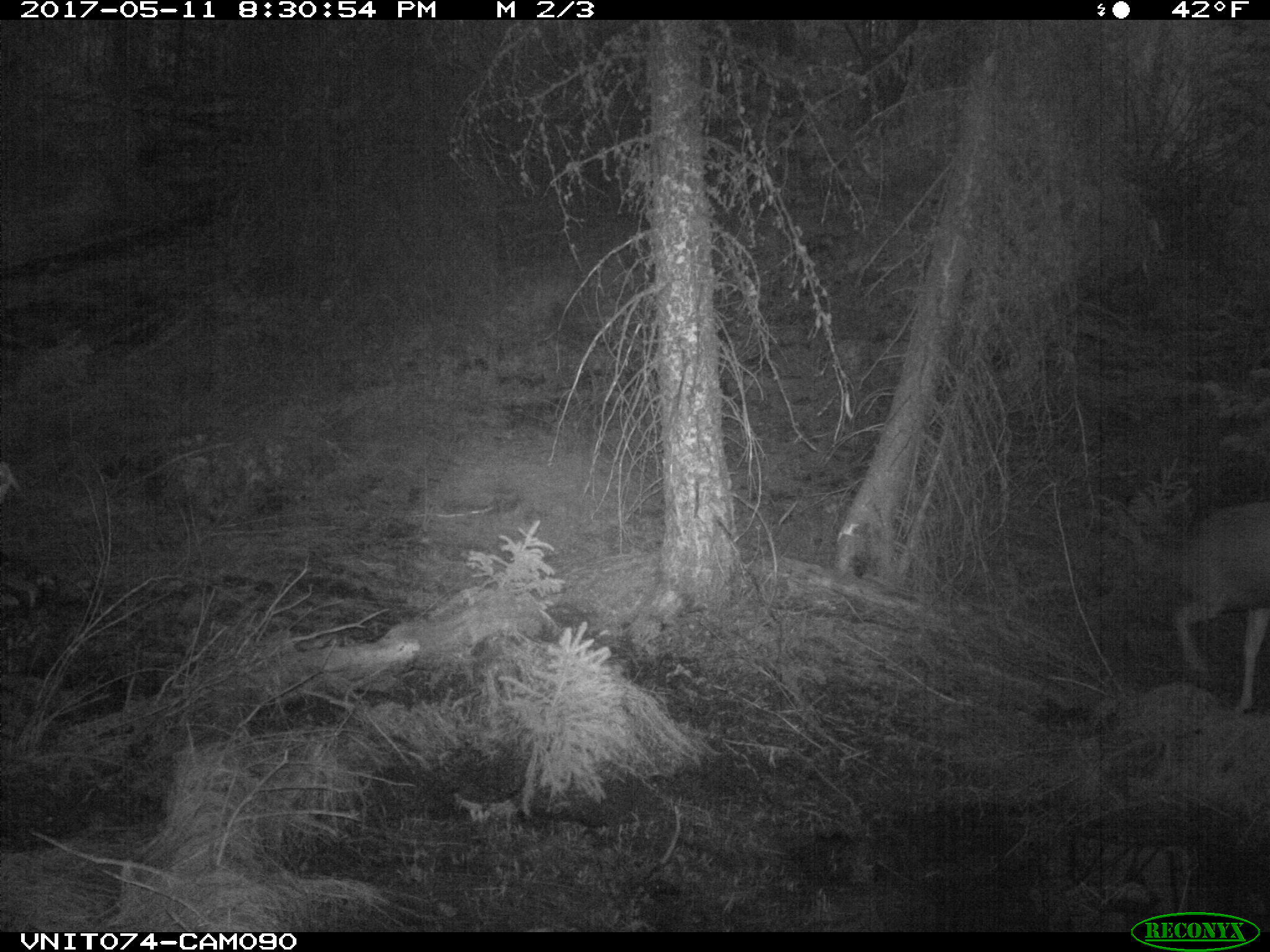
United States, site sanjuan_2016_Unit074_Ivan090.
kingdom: Animalia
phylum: Chordata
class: Mammalia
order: Artiodactyla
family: Cervidae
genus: Odocoileus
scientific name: Odocoileus hemionus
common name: mule deer